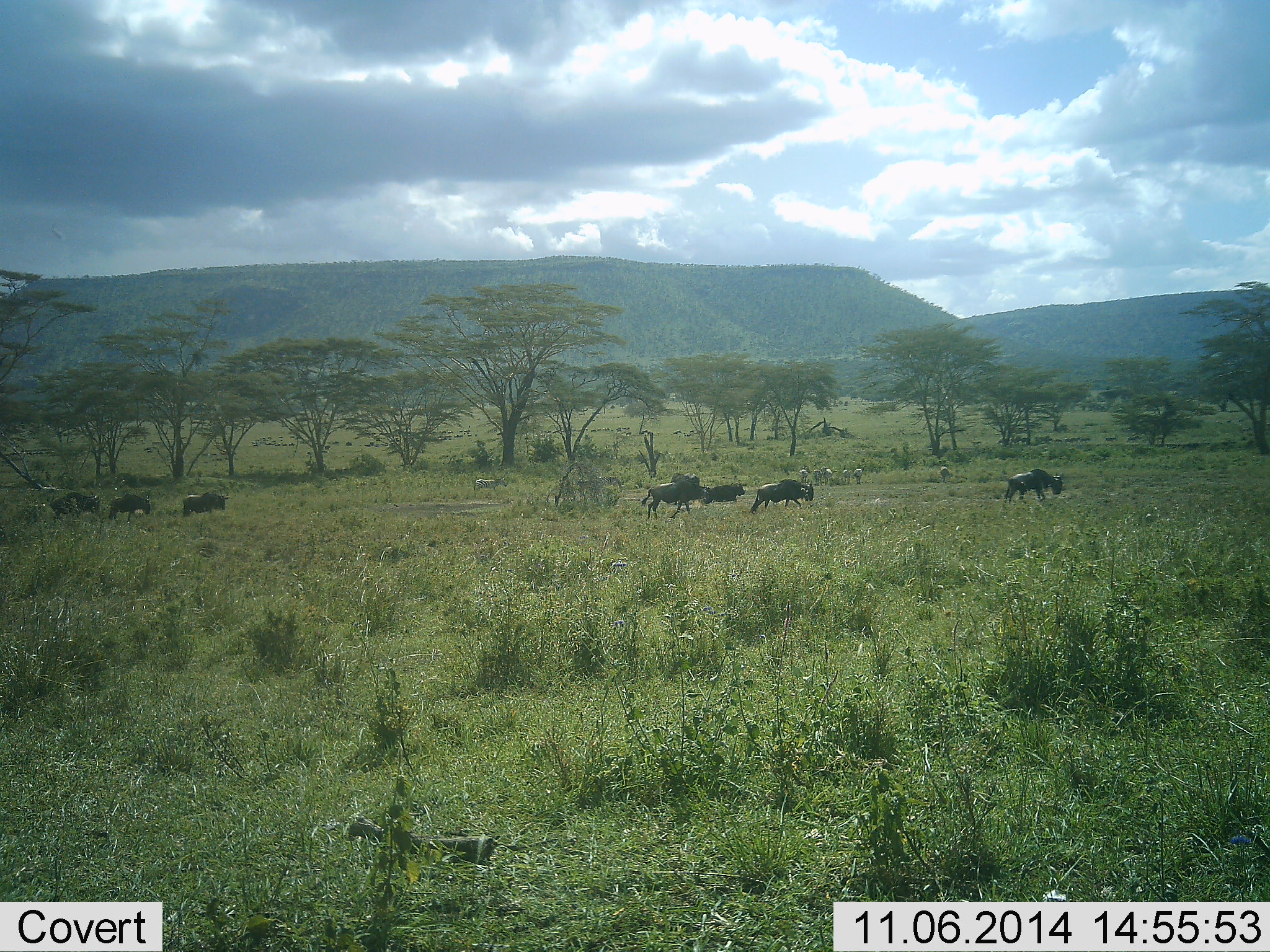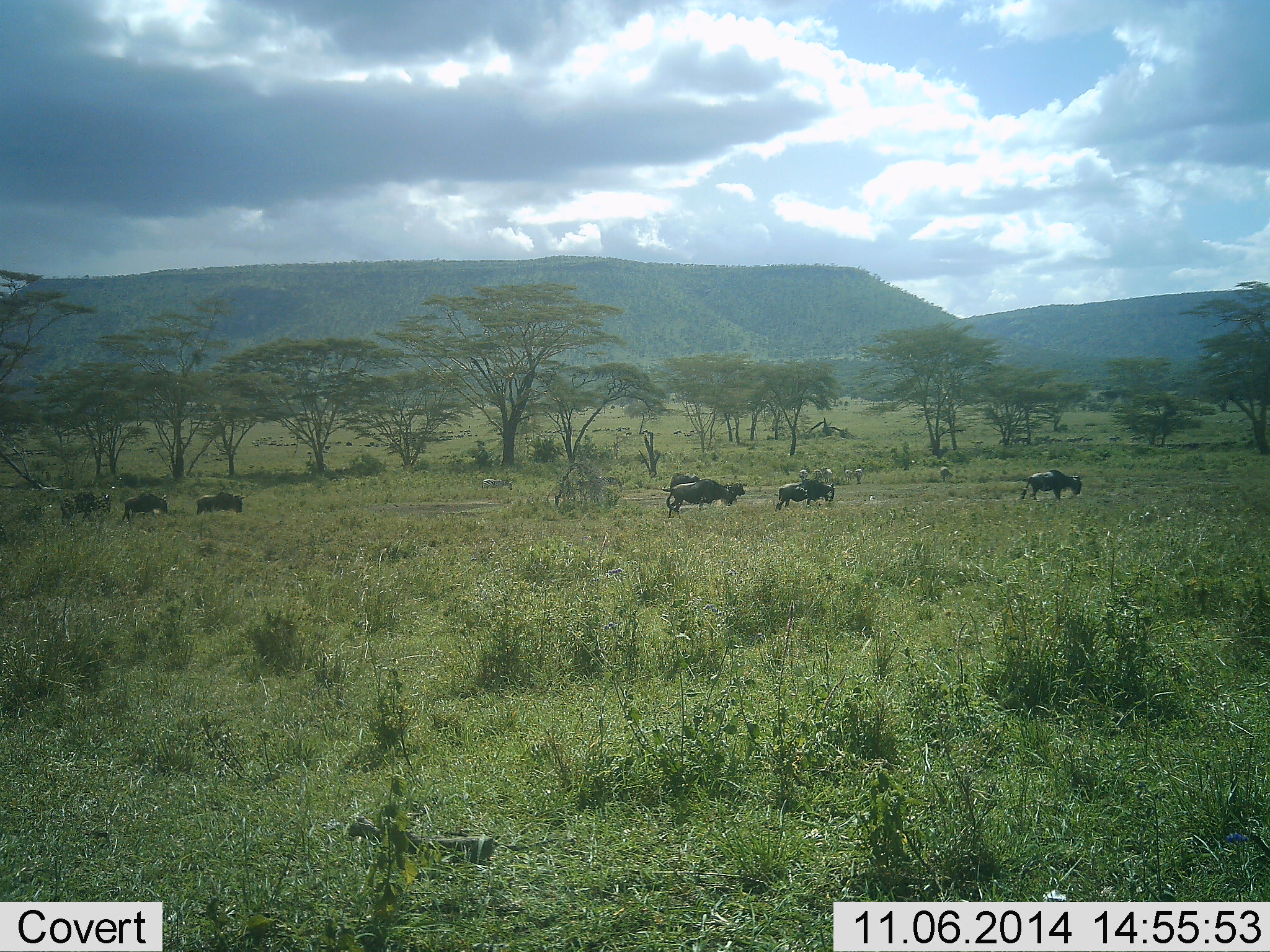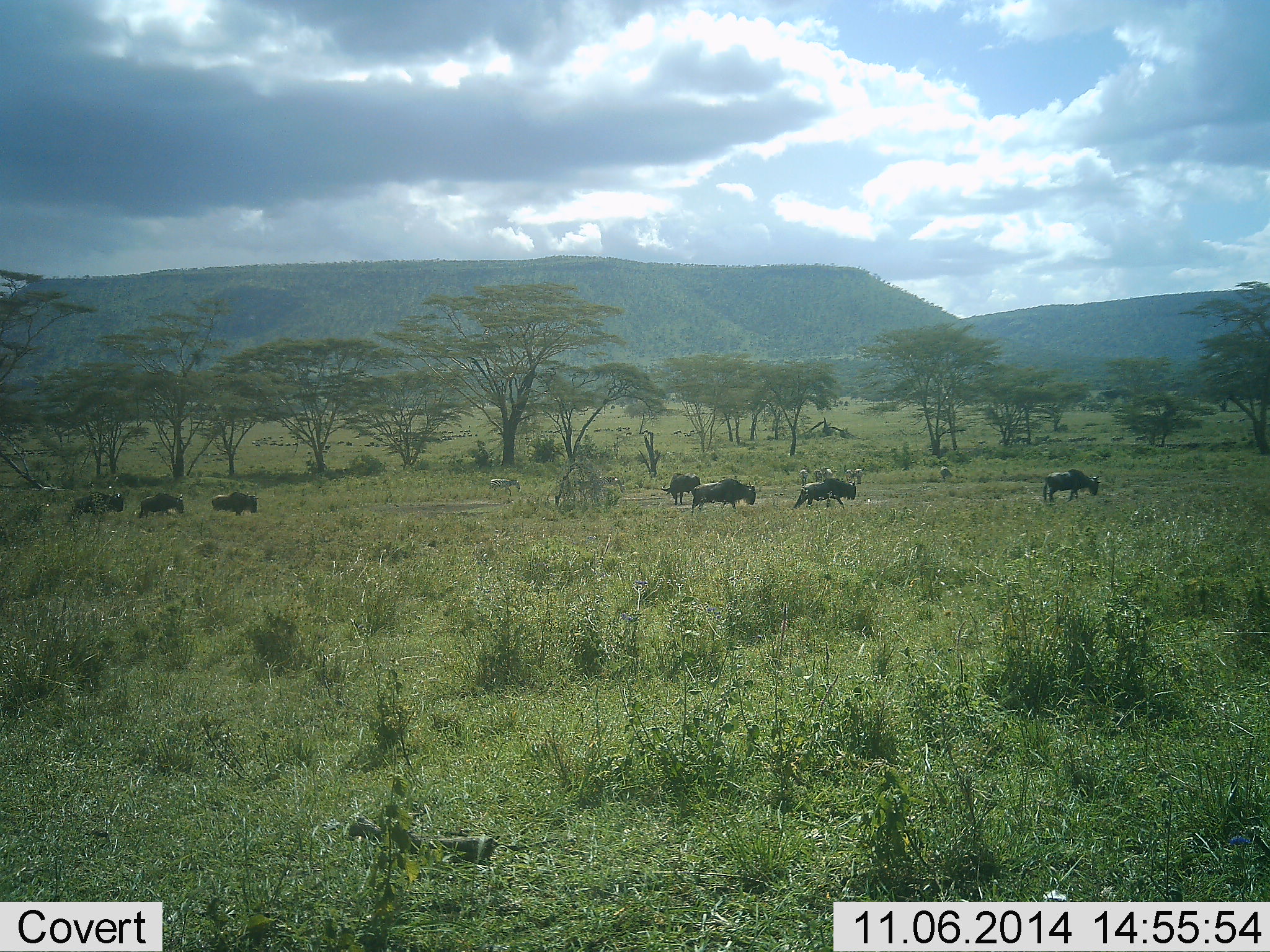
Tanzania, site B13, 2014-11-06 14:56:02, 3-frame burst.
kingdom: Animalia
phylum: Chordata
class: Mammalia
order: Artiodactyla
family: Bovidae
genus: Connochaetes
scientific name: Connochaetes taurinus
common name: blue wildebeest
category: wildebeest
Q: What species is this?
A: Wildebeest (blue wildebeest) (Connochaetes taurinus).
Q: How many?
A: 8.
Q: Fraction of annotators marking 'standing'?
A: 33%.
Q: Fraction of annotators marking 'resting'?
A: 13%.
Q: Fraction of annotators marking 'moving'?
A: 87%.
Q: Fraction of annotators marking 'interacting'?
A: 0%.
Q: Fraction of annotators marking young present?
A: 0%.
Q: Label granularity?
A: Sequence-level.